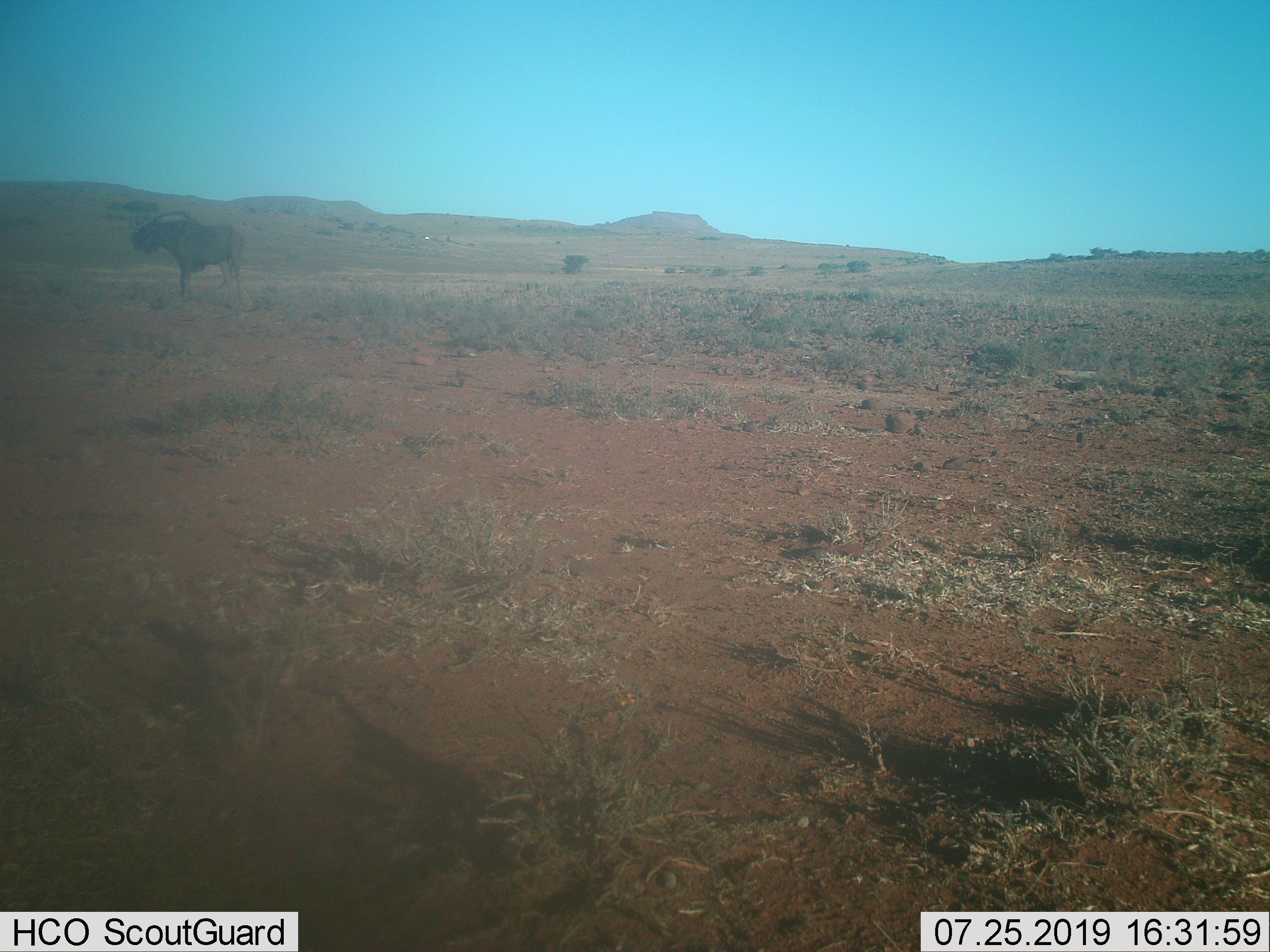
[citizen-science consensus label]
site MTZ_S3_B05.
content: unidentified animal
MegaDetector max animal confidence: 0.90